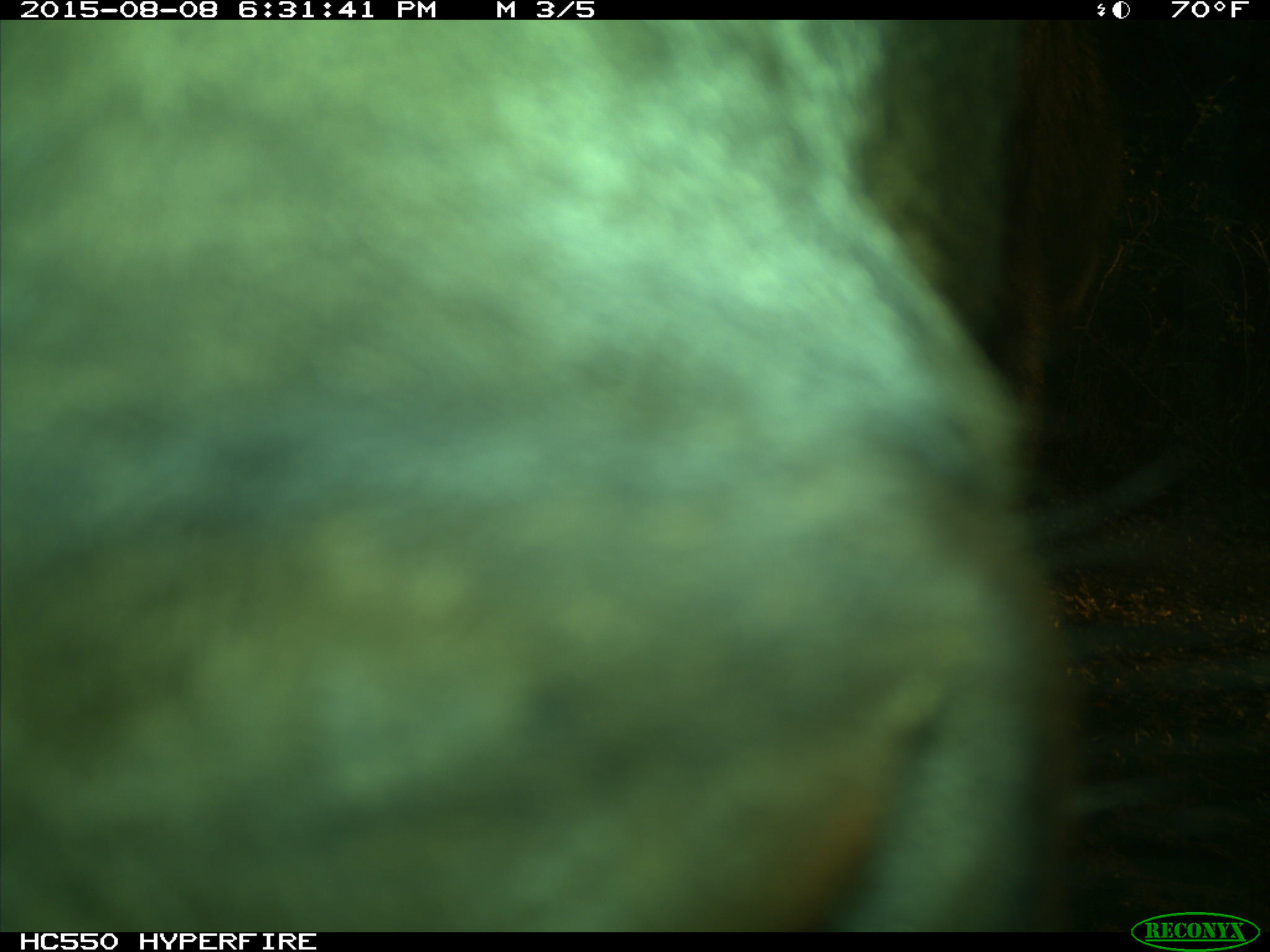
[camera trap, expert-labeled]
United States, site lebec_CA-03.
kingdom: Animalia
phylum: Chordata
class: Mammalia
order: Artiodactyla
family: Bovidae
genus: Bos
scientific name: Bos taurus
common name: domestic cow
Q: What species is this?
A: Bos taurus (domestic cow).